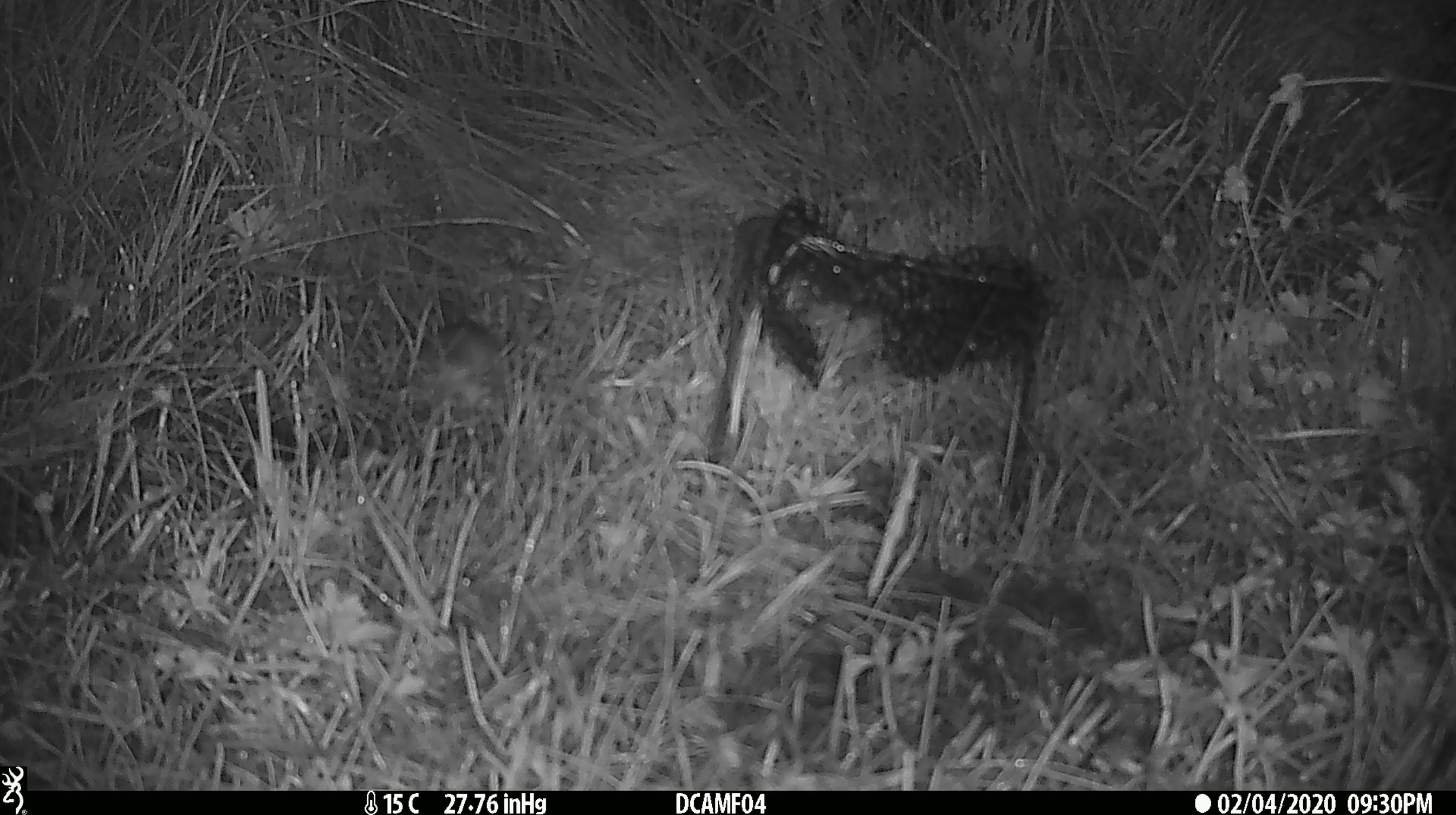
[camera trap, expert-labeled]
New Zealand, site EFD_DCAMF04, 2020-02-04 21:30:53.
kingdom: Animalia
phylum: Chordata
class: Mammalia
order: Rodentia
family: Muridae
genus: Mus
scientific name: Mus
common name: mouse